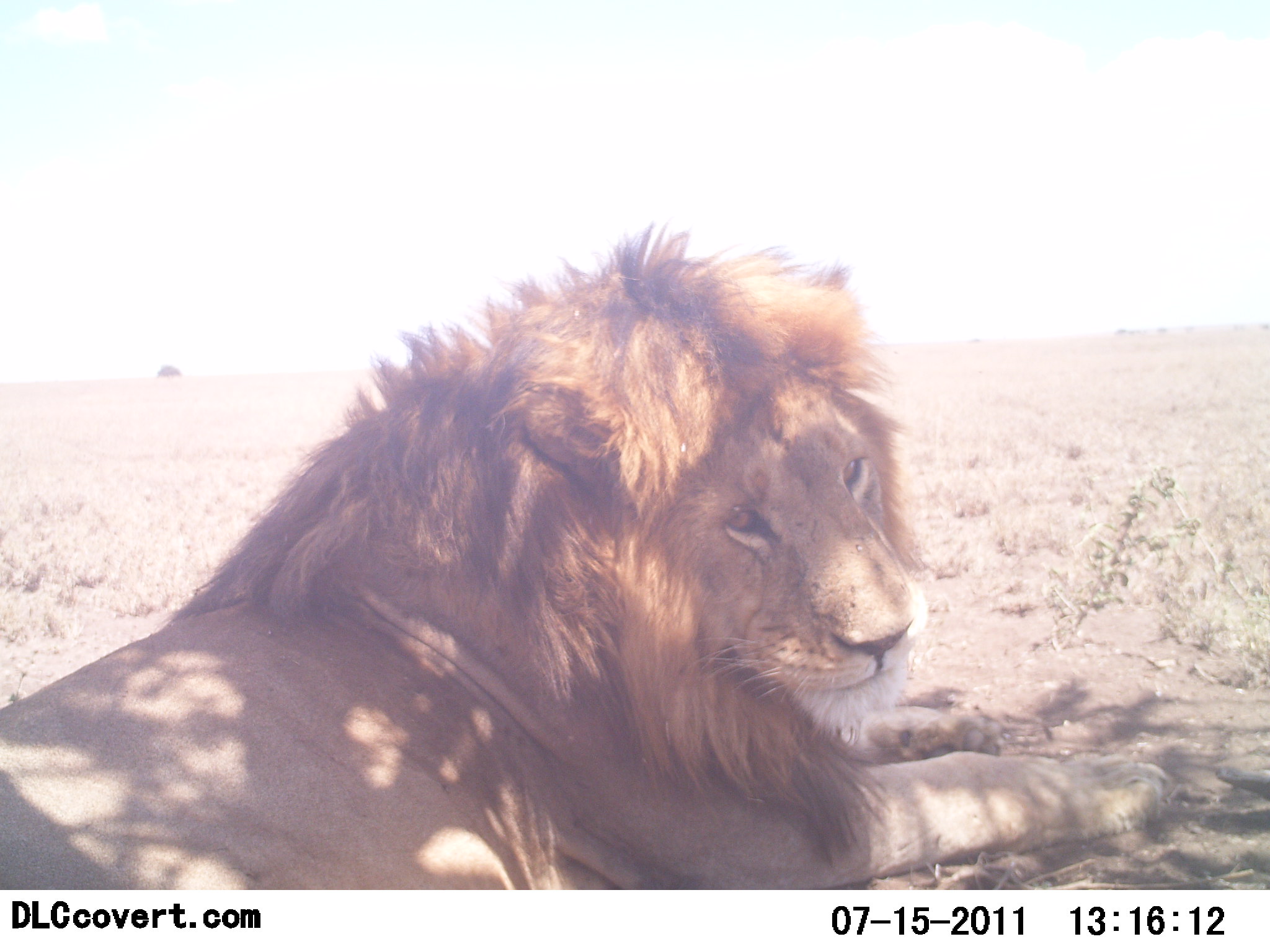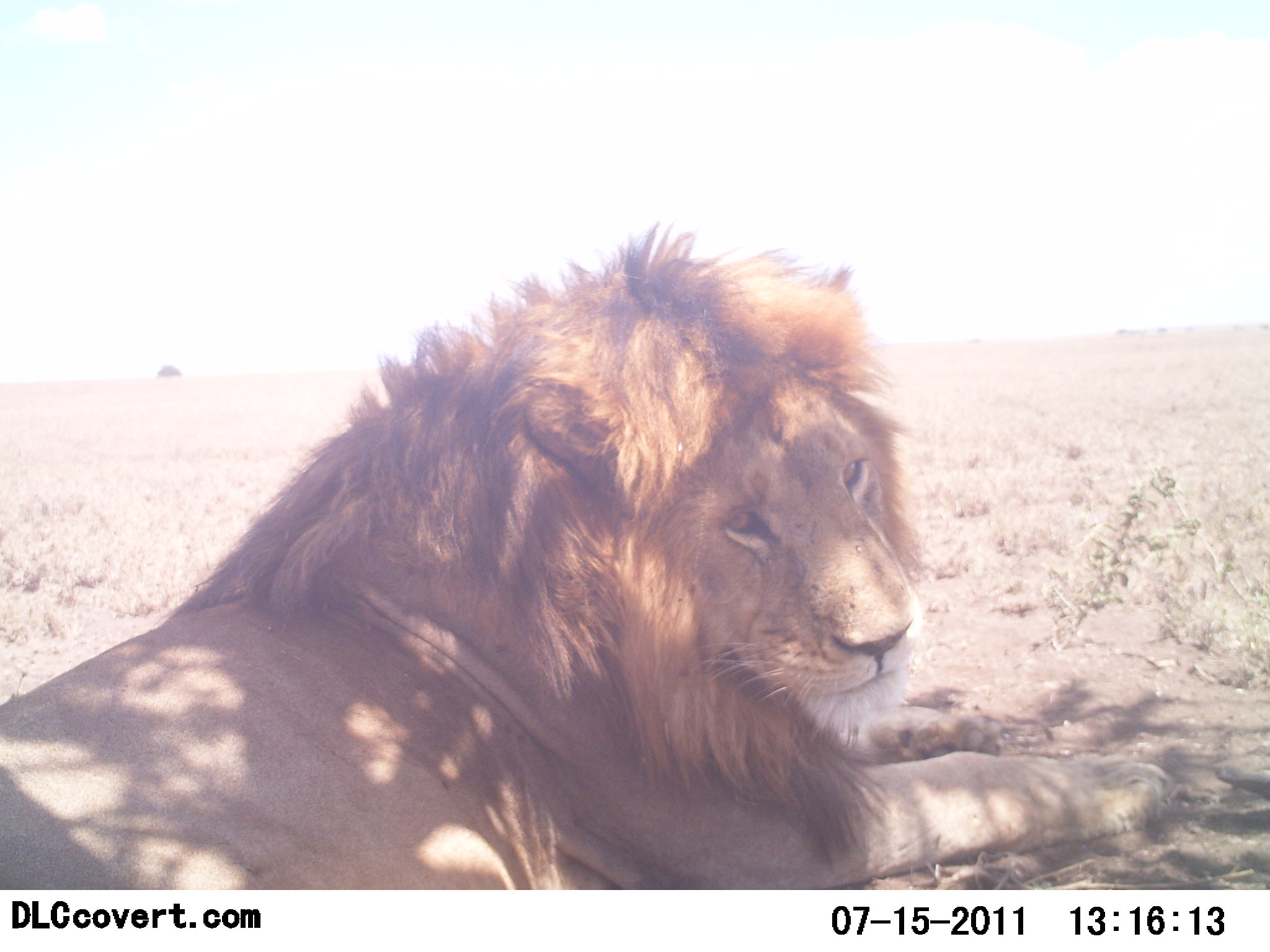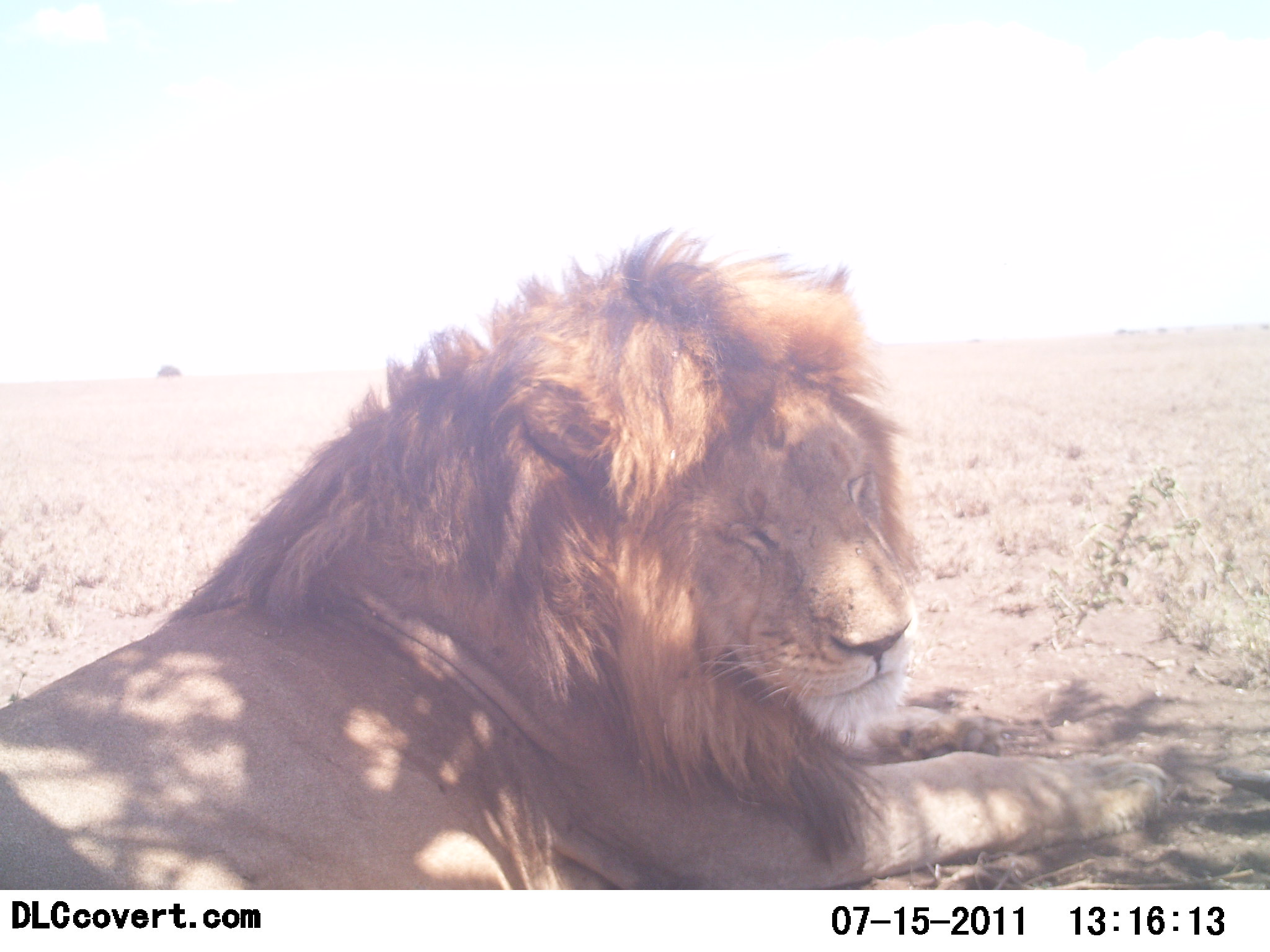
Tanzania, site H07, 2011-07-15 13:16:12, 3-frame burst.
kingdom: Animalia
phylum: Chordata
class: Mammalia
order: Carnivora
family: Felidae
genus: Panthera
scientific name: Panthera leo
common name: lion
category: lionmale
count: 1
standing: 0%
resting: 100%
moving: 0%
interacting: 9%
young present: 0%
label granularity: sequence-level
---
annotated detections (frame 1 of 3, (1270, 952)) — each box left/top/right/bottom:
animal: 0/222/1167/890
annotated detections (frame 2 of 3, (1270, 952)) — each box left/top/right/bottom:
animal: 0/217/1179/890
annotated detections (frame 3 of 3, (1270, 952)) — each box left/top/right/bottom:
animal: 0/223/1175/888